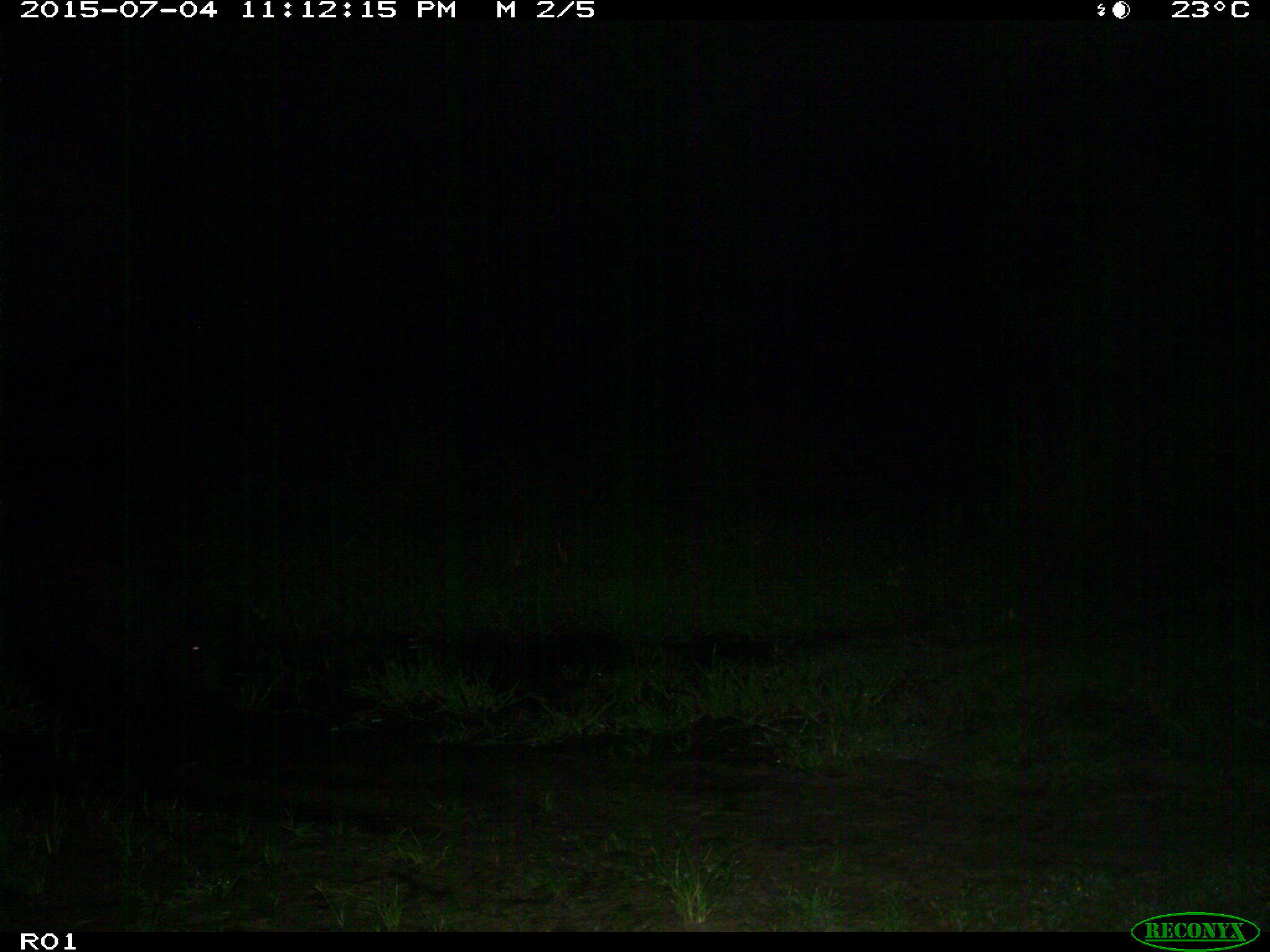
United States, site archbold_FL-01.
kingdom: Animalia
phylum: Chordata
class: Mammalia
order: Artiodactyla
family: Suidae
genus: Sus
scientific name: Sus scrofa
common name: wild boar